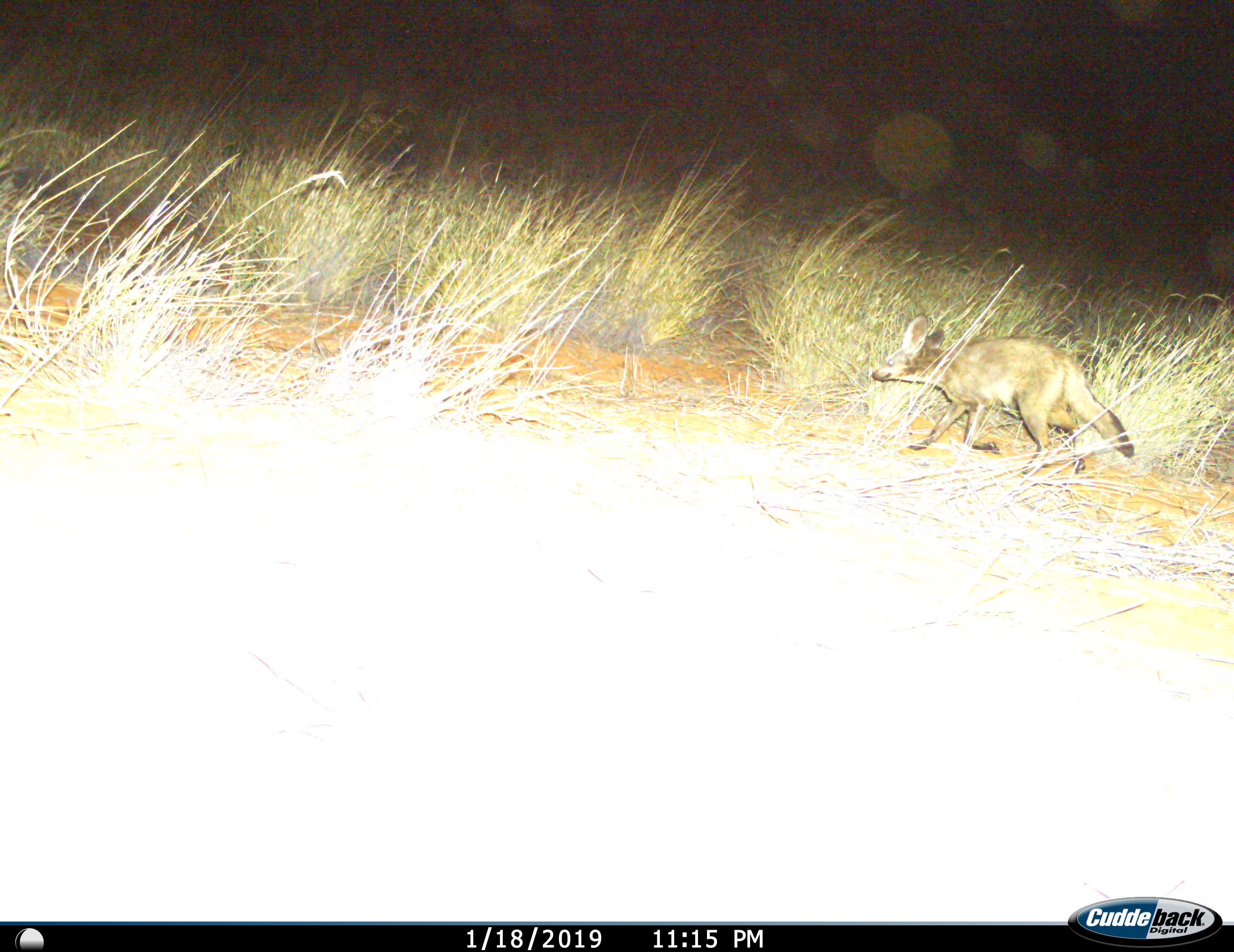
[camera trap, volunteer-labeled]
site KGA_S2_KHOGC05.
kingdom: Animalia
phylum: Chordata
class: Mammalia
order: Carnivora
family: Canidae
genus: Otocyon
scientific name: Otocyon megalotis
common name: bat-eared fox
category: foxbateared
Foxbateared (bat-eared fox) (Otocyon megalotis), count 1. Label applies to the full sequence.